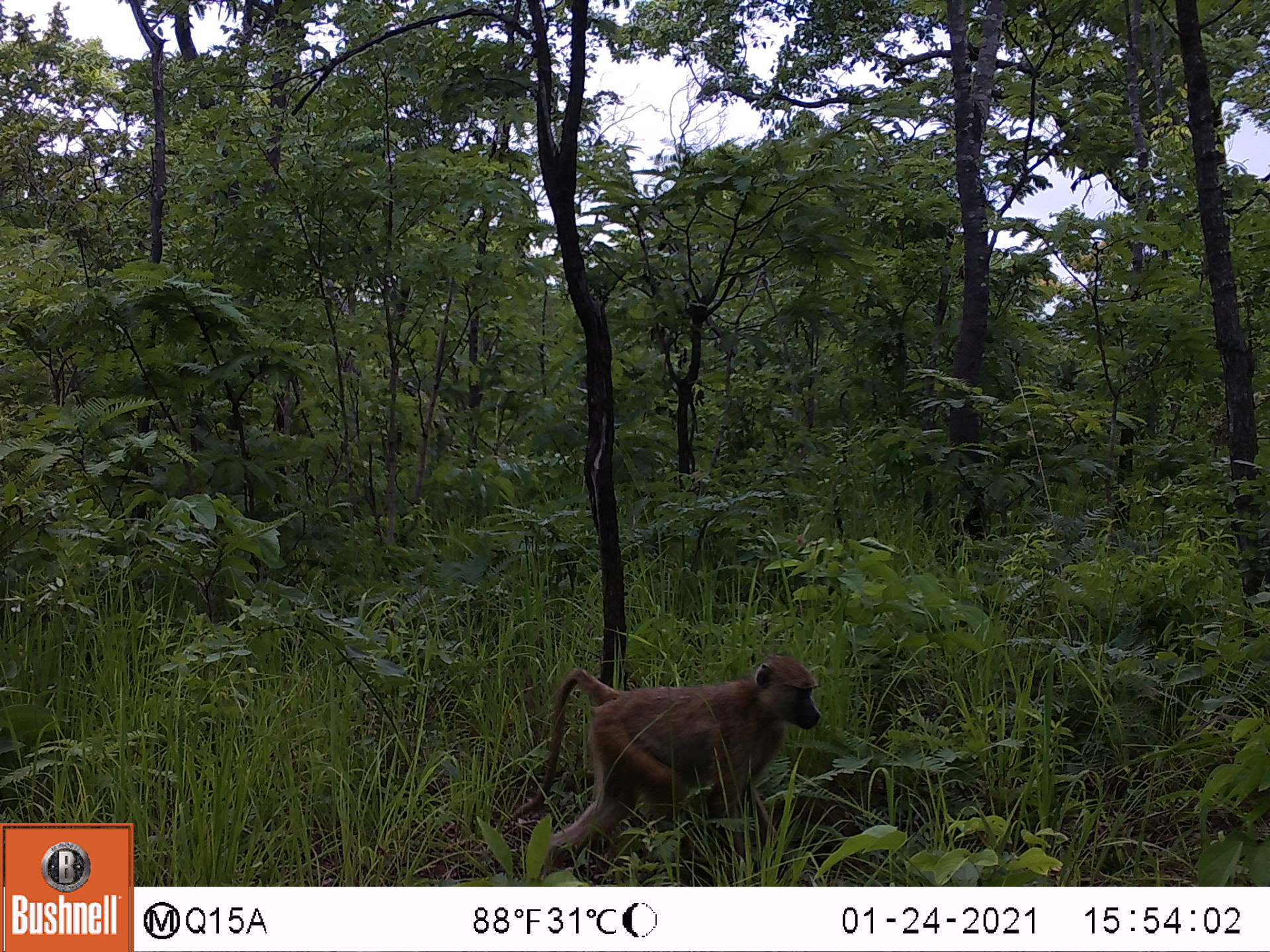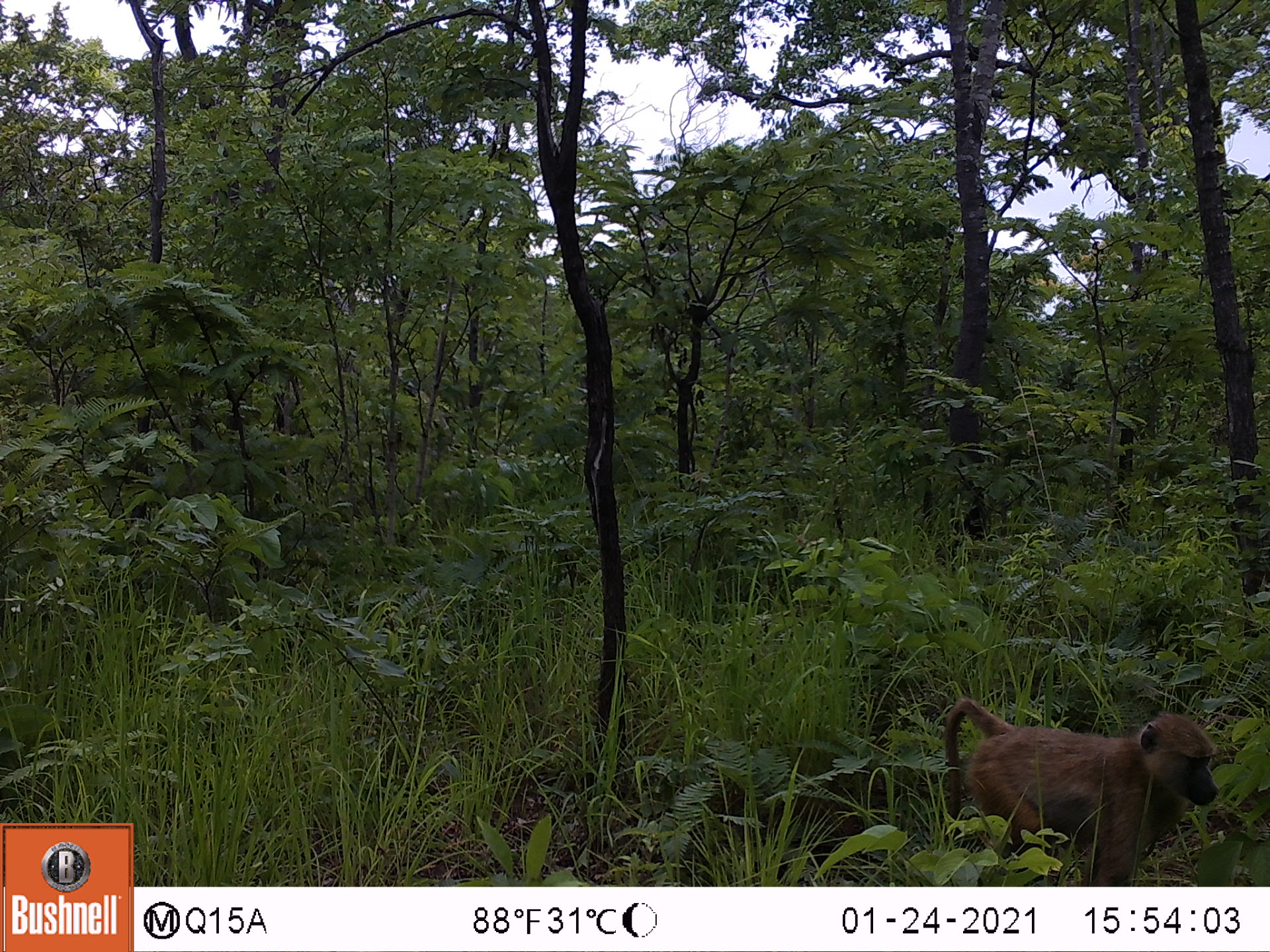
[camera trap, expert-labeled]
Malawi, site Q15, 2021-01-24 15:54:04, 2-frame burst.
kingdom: Animalia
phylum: Chordata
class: Mammalia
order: Primates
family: Cercopithecidae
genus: Papio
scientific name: Papio cynocephalus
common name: yellow baboon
Yellow baboon (Papio cynocephalus), count 1.